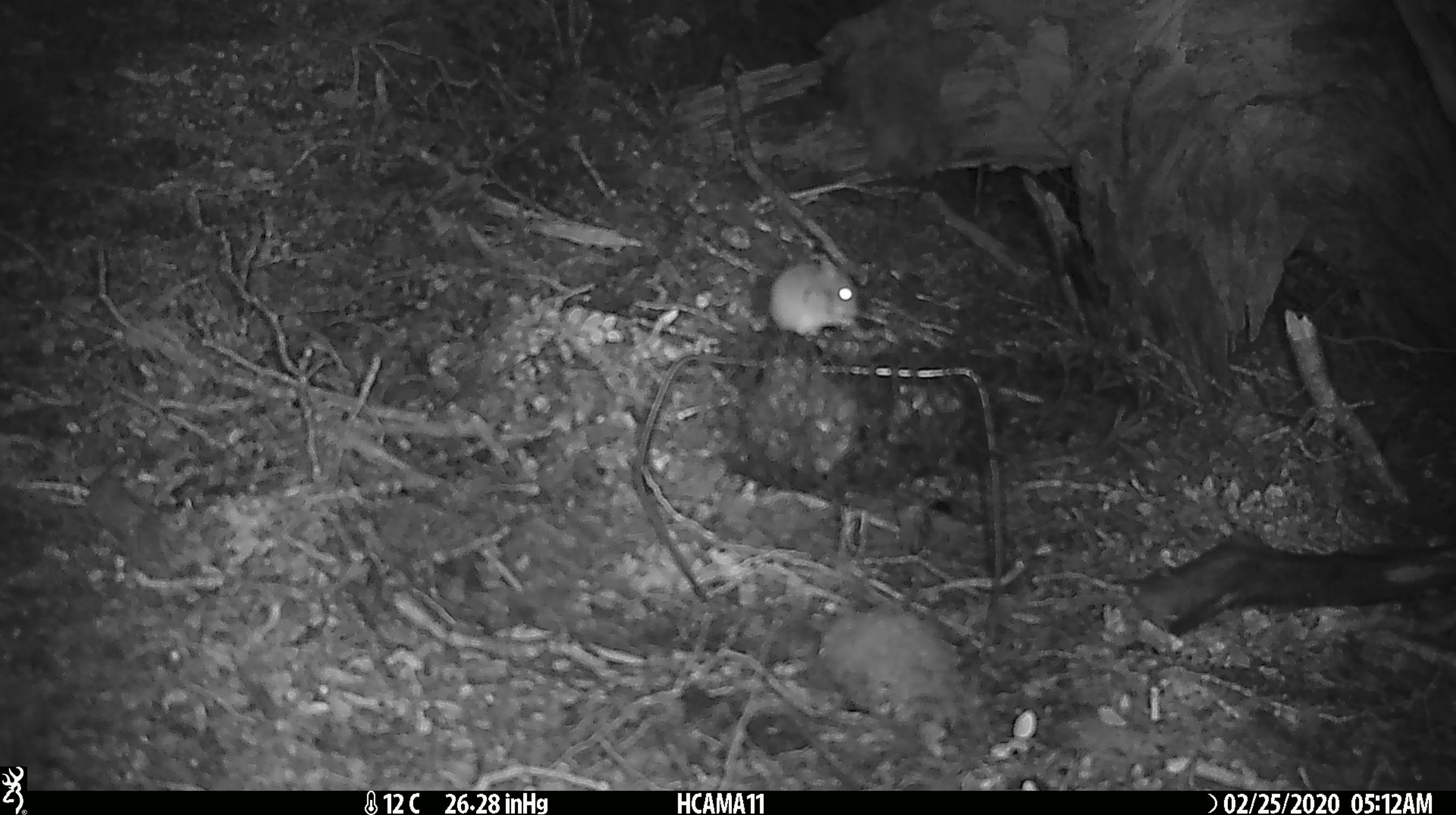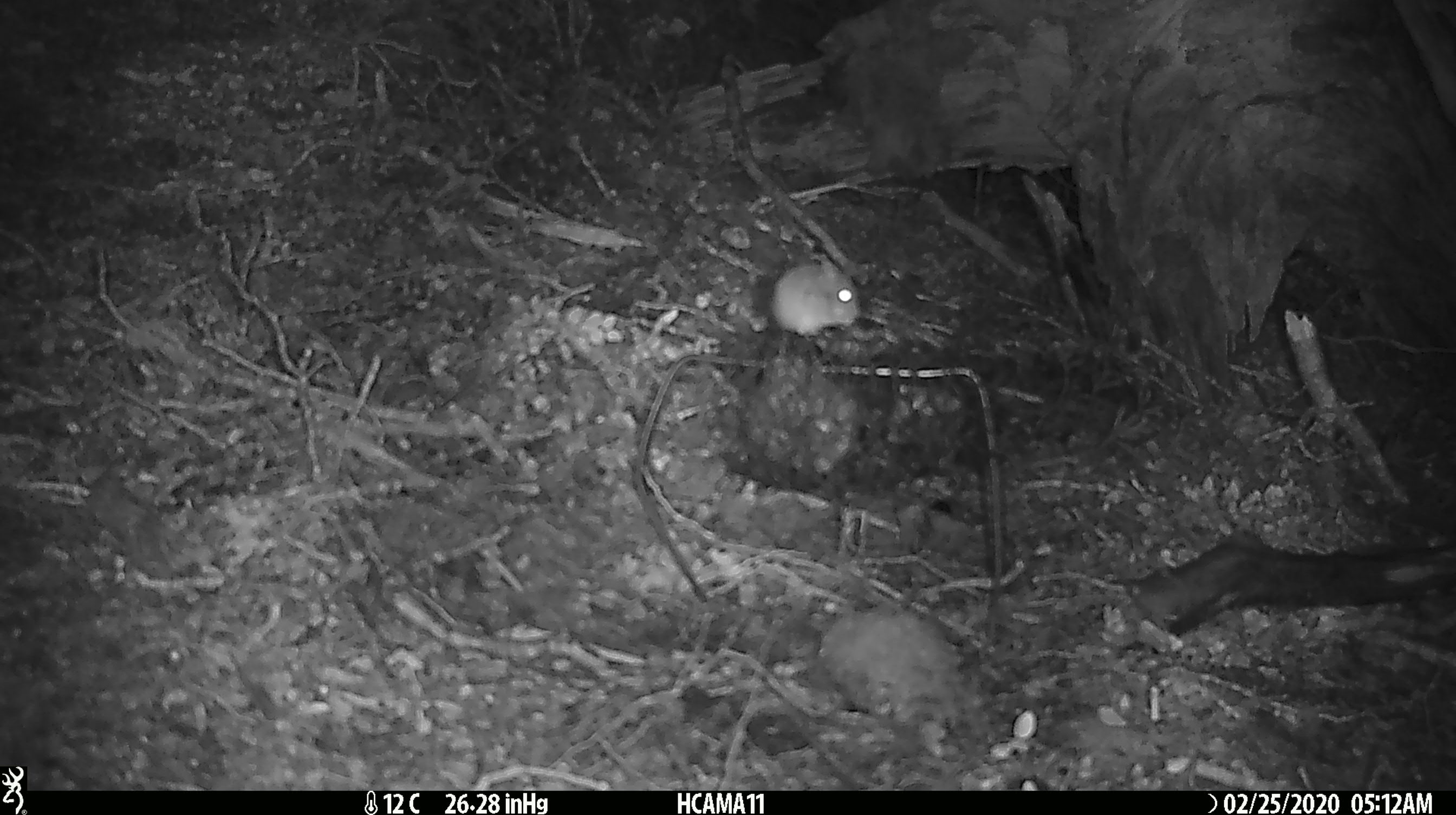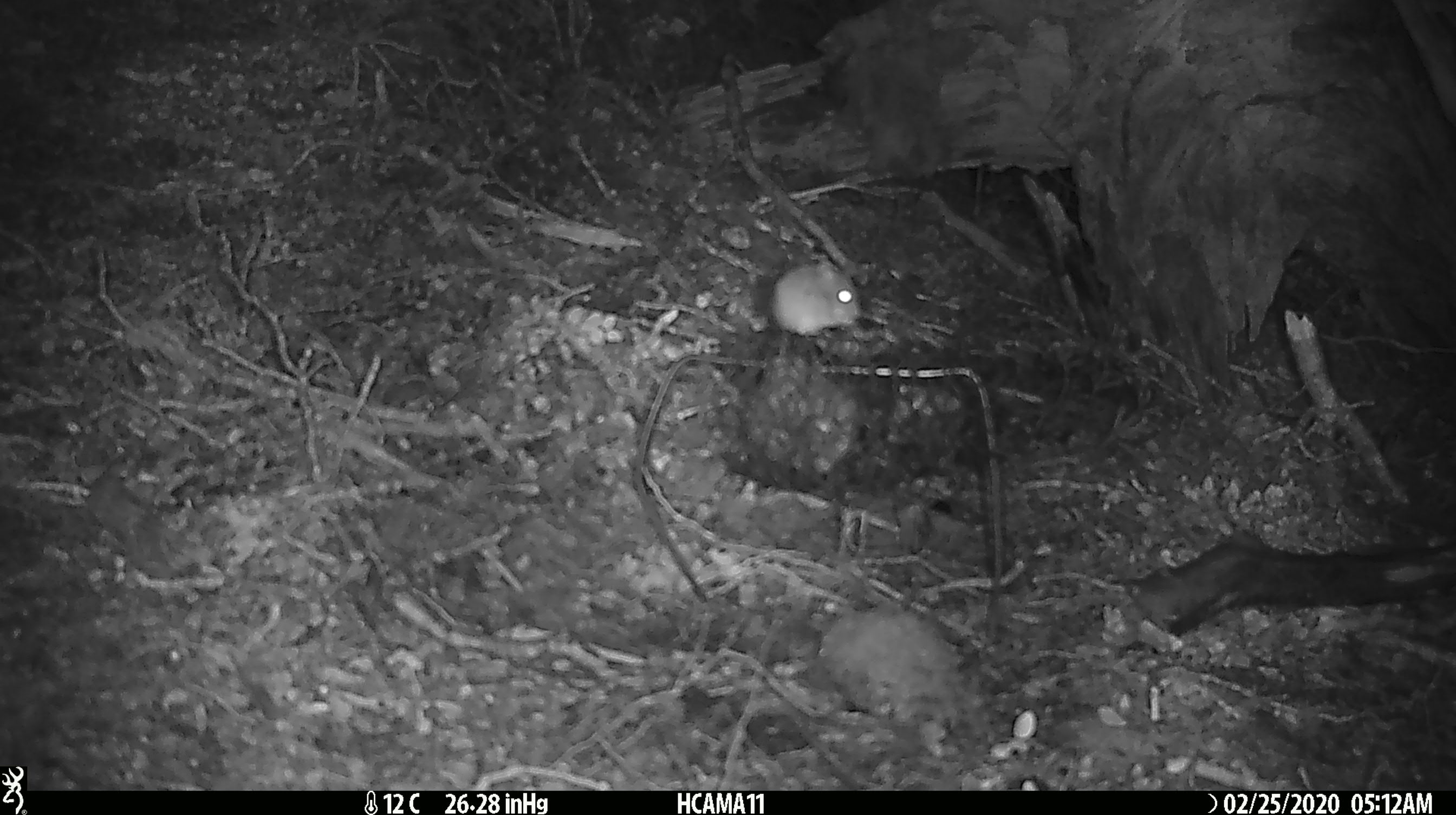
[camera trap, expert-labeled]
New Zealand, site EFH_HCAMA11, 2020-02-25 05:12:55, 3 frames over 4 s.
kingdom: Animalia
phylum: Chordata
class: Mammalia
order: Rodentia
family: Muridae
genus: Mus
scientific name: Mus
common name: mouse